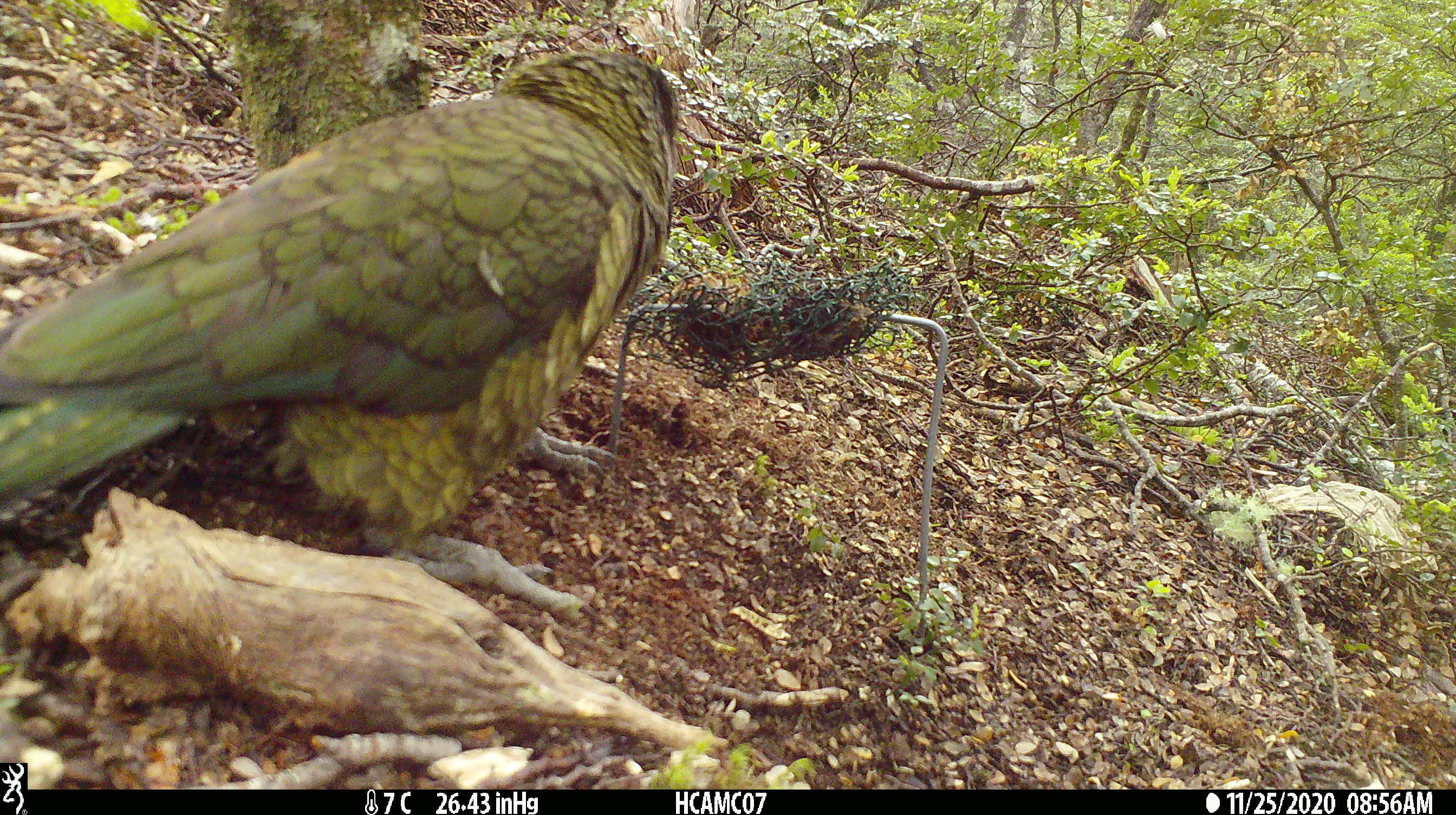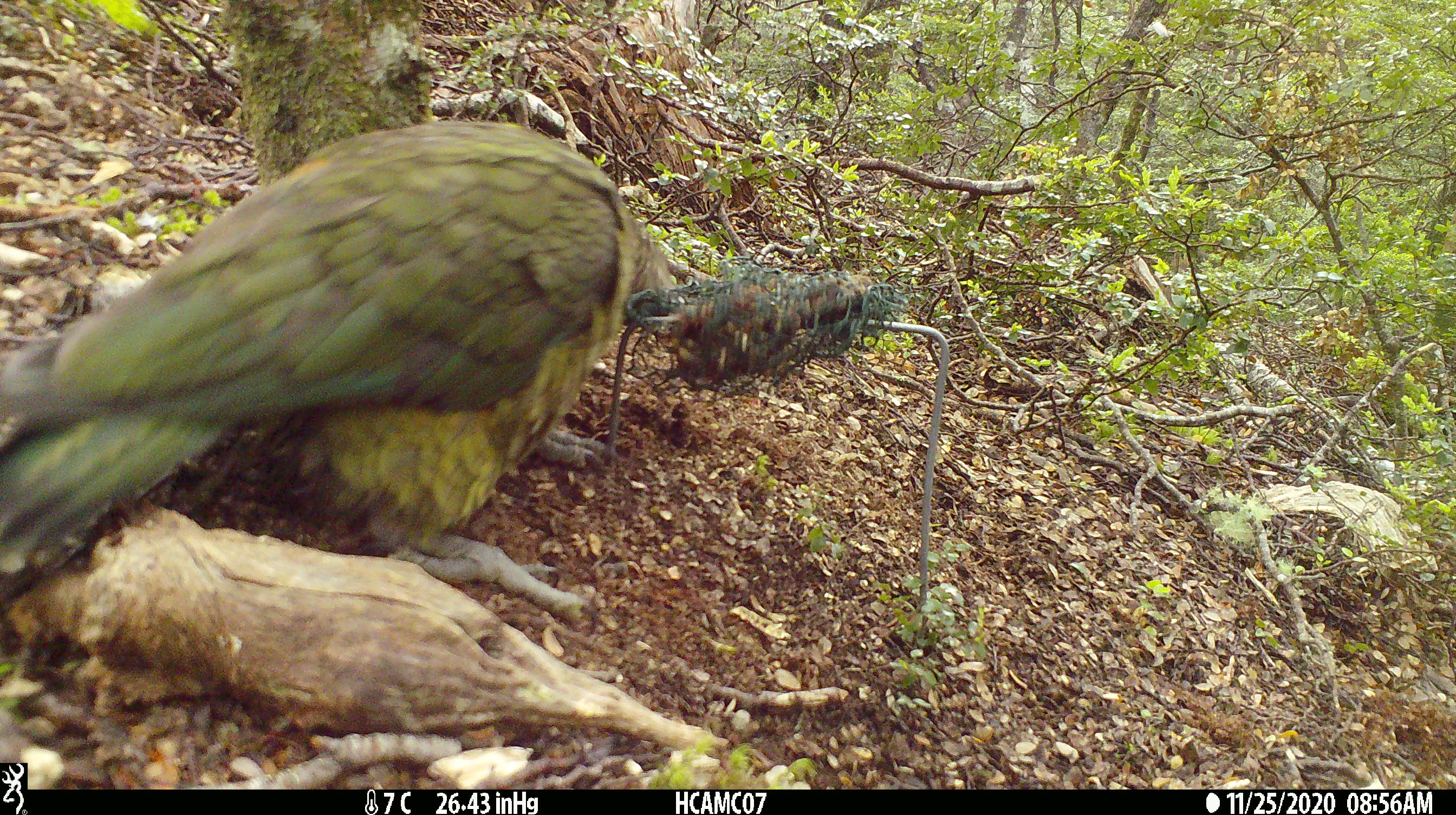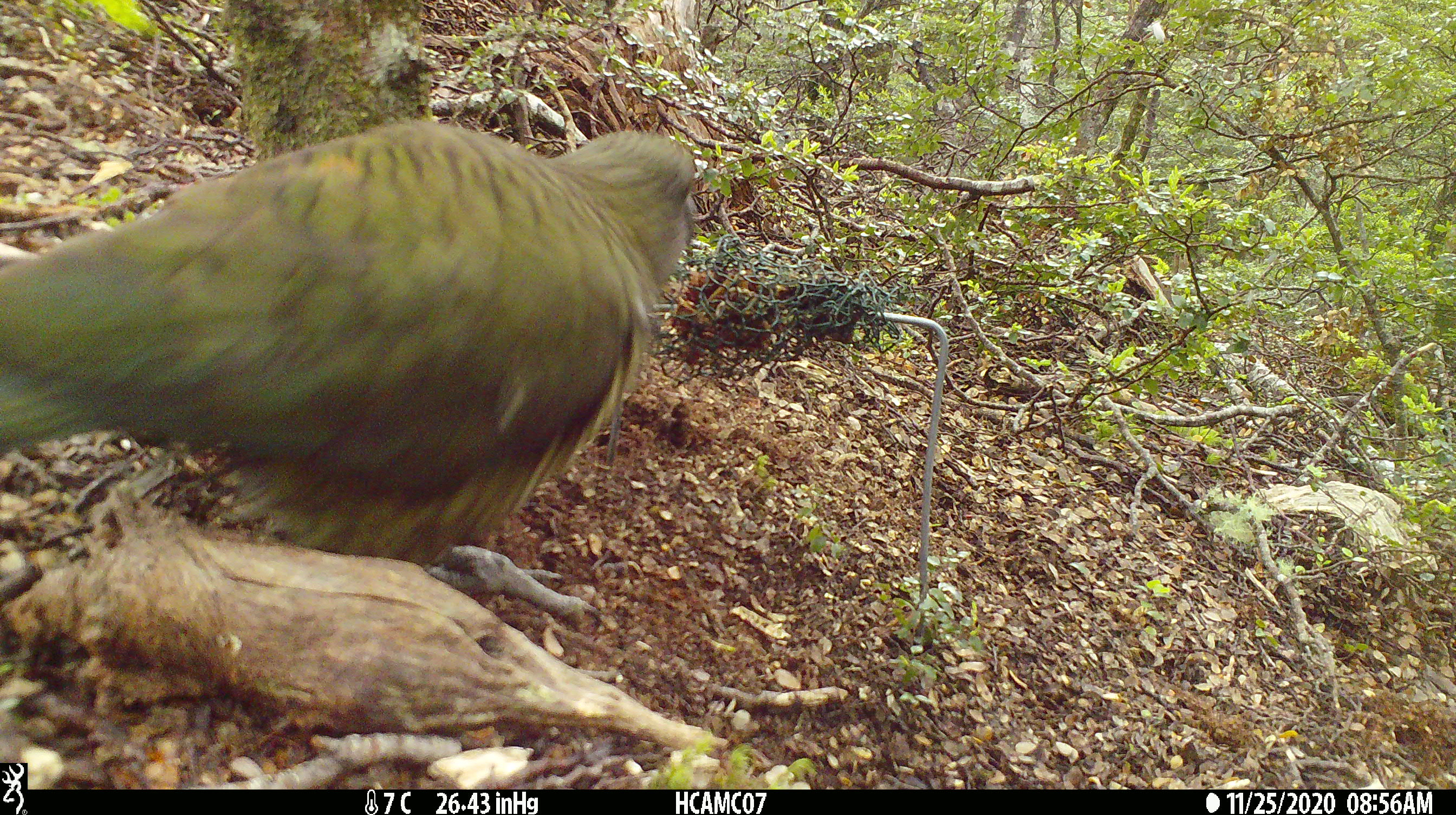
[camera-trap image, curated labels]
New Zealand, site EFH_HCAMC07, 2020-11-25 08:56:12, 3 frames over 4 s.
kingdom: Animalia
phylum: Chordata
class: Aves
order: Psittaciformes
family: Strigopidae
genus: Nestor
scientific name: Nestor notabilis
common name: kea